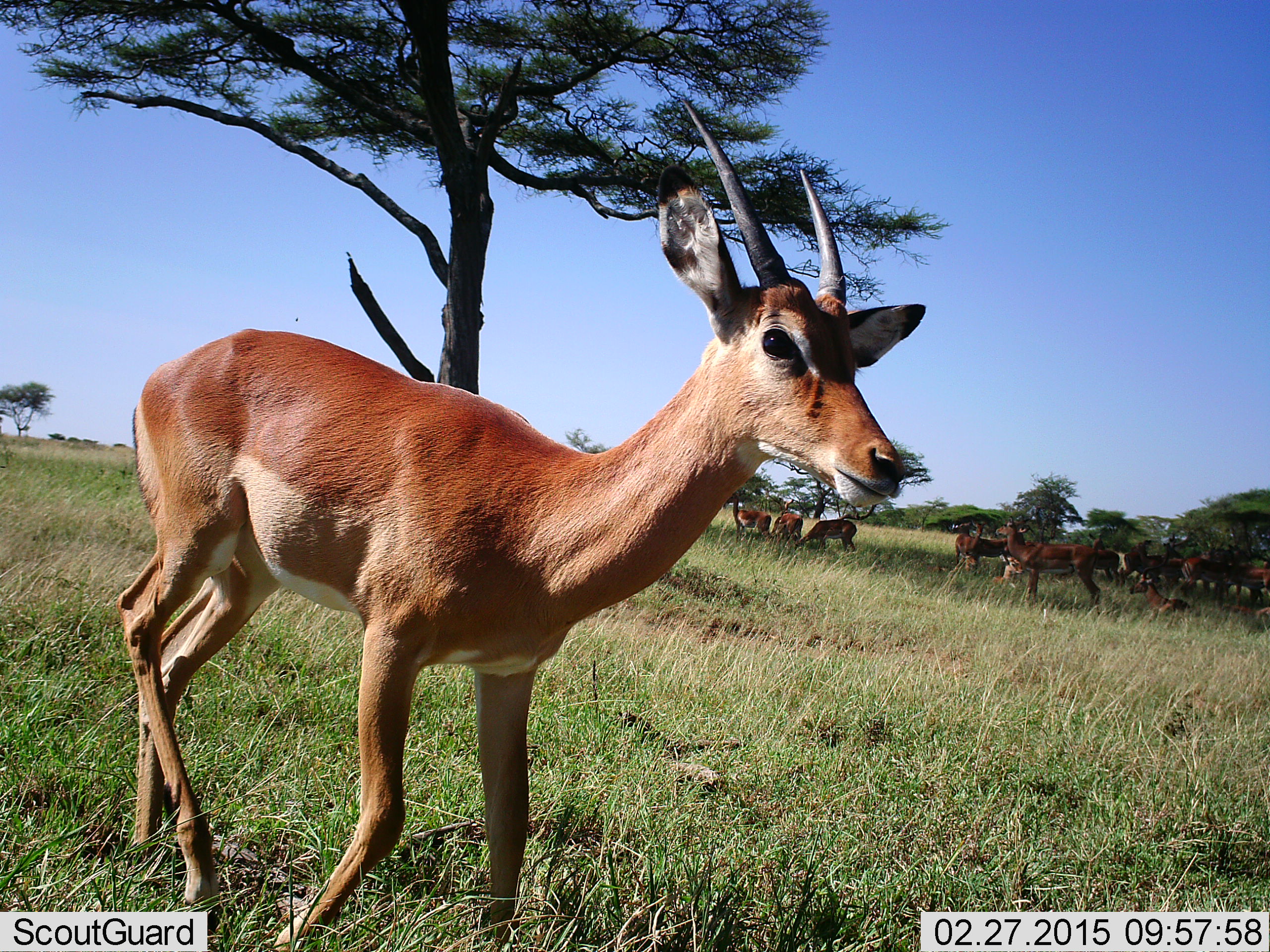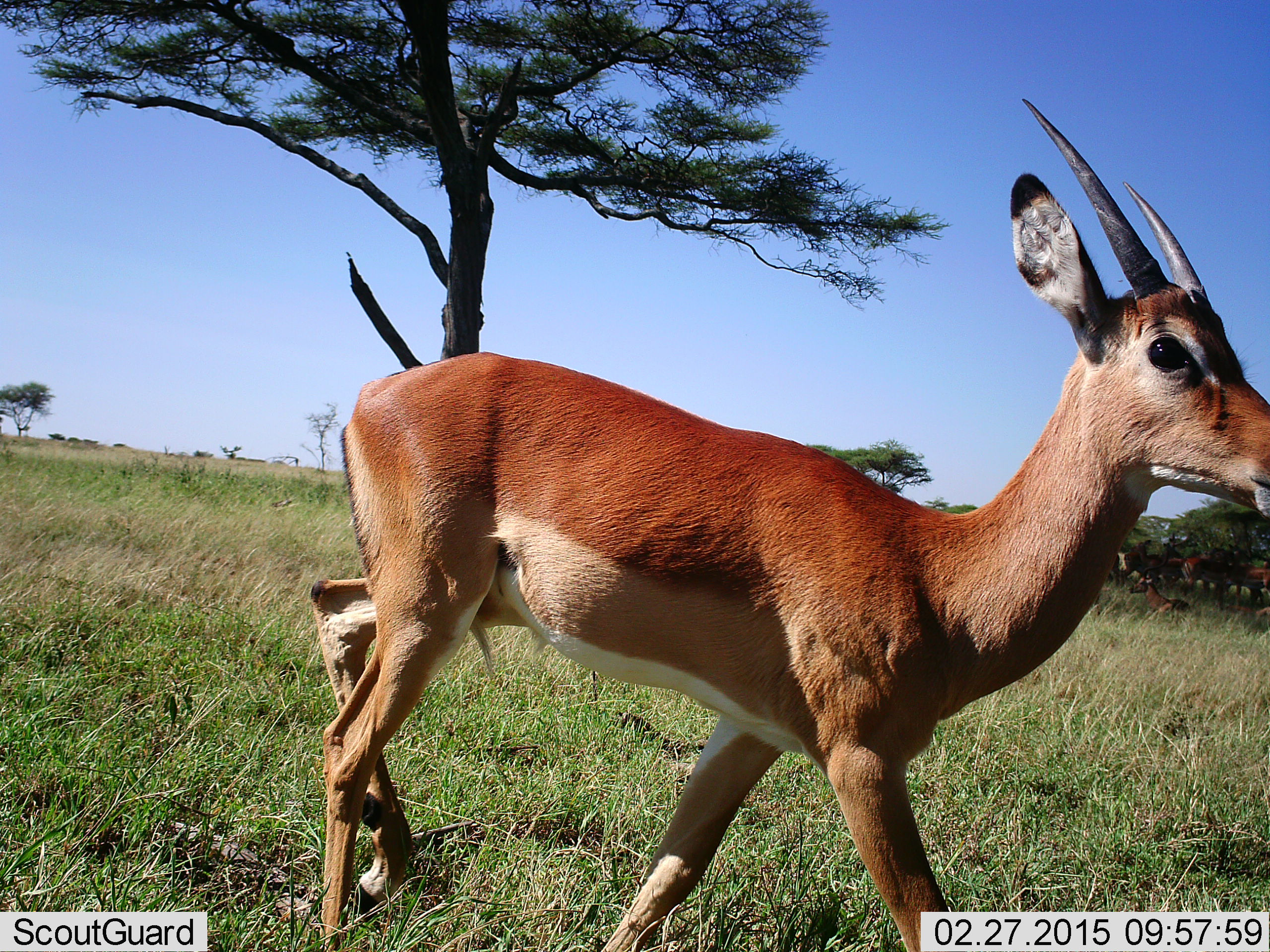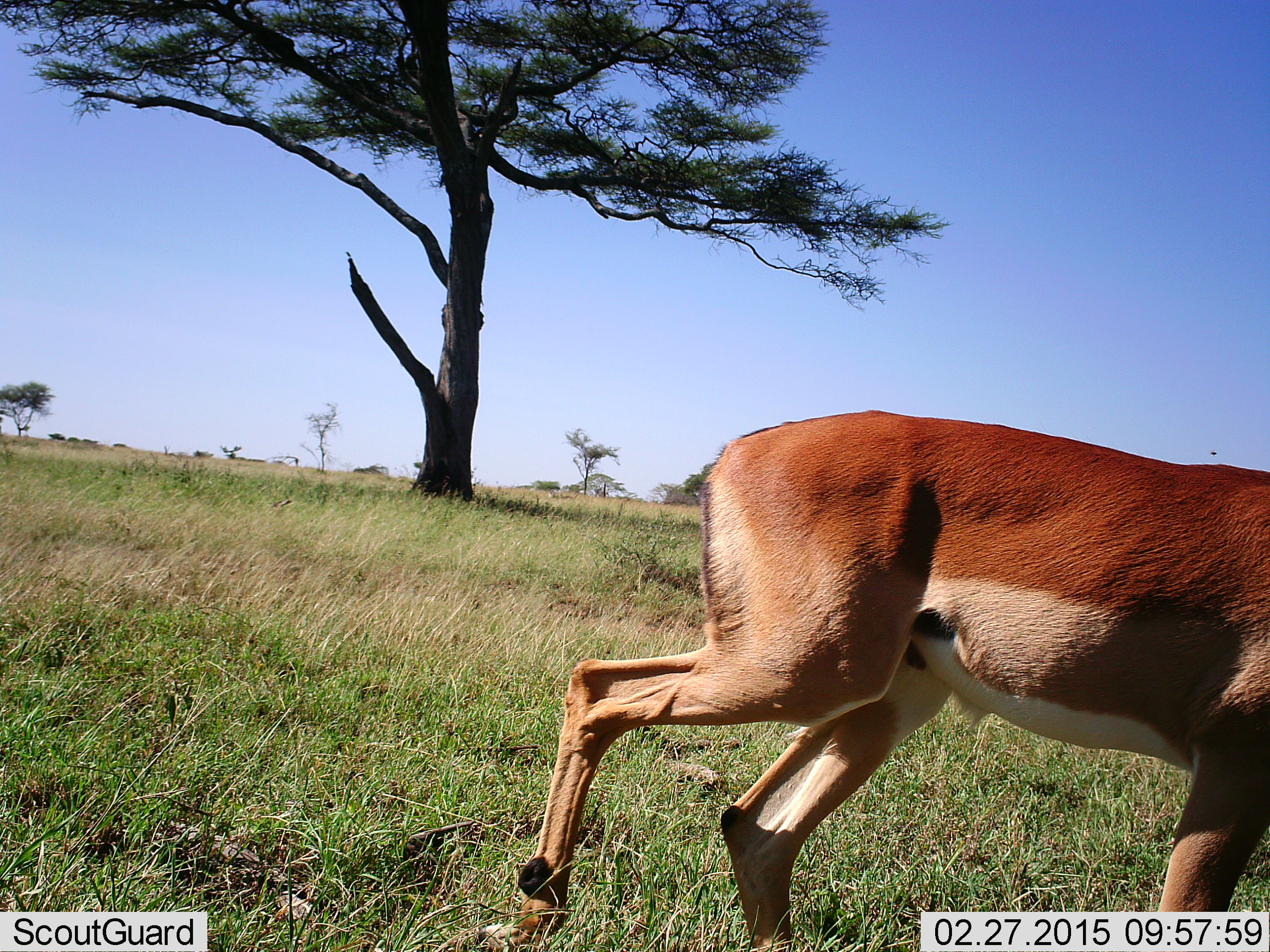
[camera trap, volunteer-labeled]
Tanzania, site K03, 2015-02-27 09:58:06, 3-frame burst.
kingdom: Animalia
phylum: Chordata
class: Mammalia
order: Artiodactyla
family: Bovidae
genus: Nanger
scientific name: Nanger granti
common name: grant's gazelle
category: gazellegrants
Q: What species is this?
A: Gazellegrants (grant's gazelle) (Nanger granti).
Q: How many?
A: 1.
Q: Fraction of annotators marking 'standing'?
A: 30%.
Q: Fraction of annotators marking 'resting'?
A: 10%.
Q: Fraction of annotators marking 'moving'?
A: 80%.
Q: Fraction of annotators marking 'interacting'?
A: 0%.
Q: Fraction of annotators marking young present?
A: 0%.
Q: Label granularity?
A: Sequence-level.